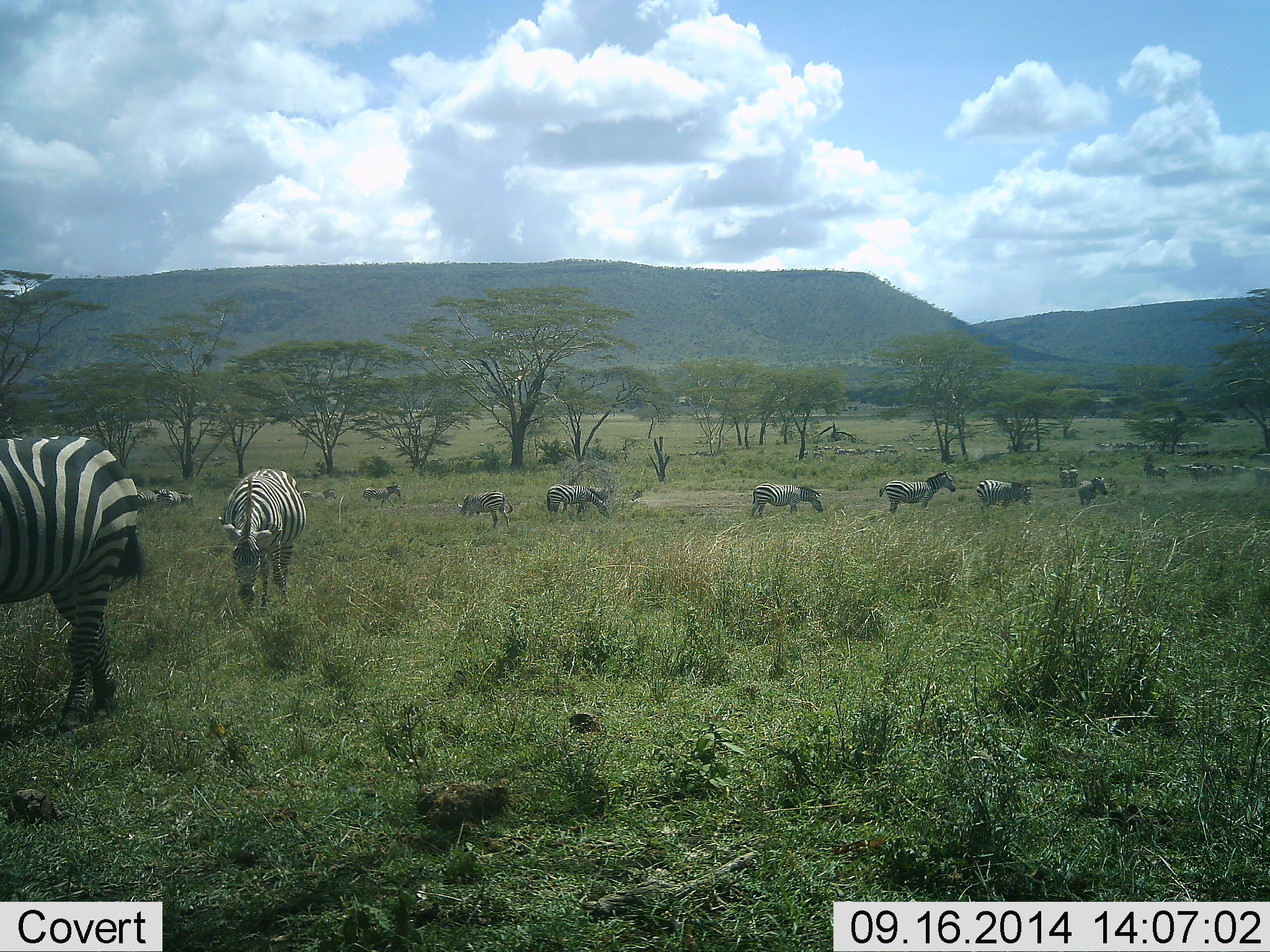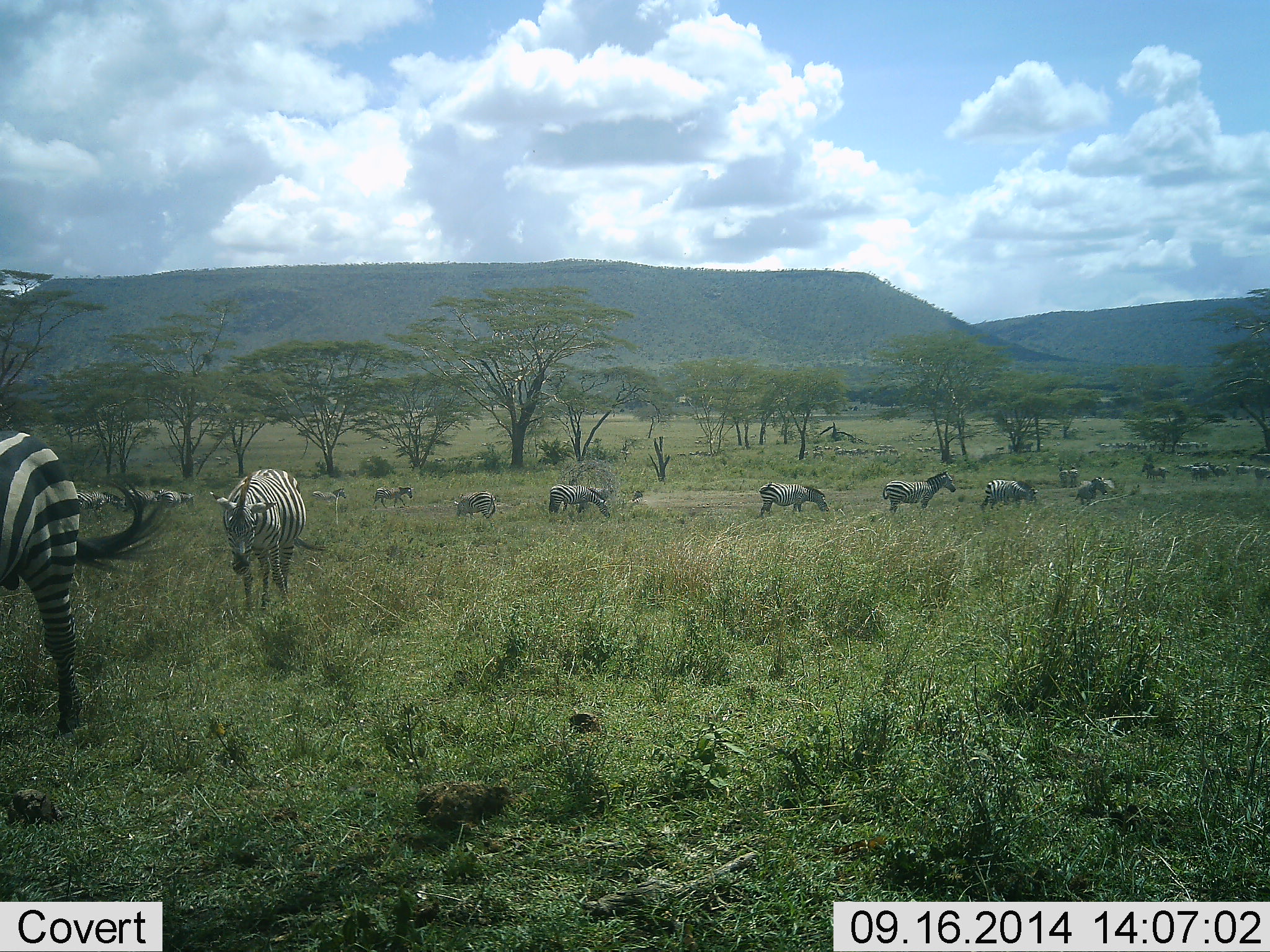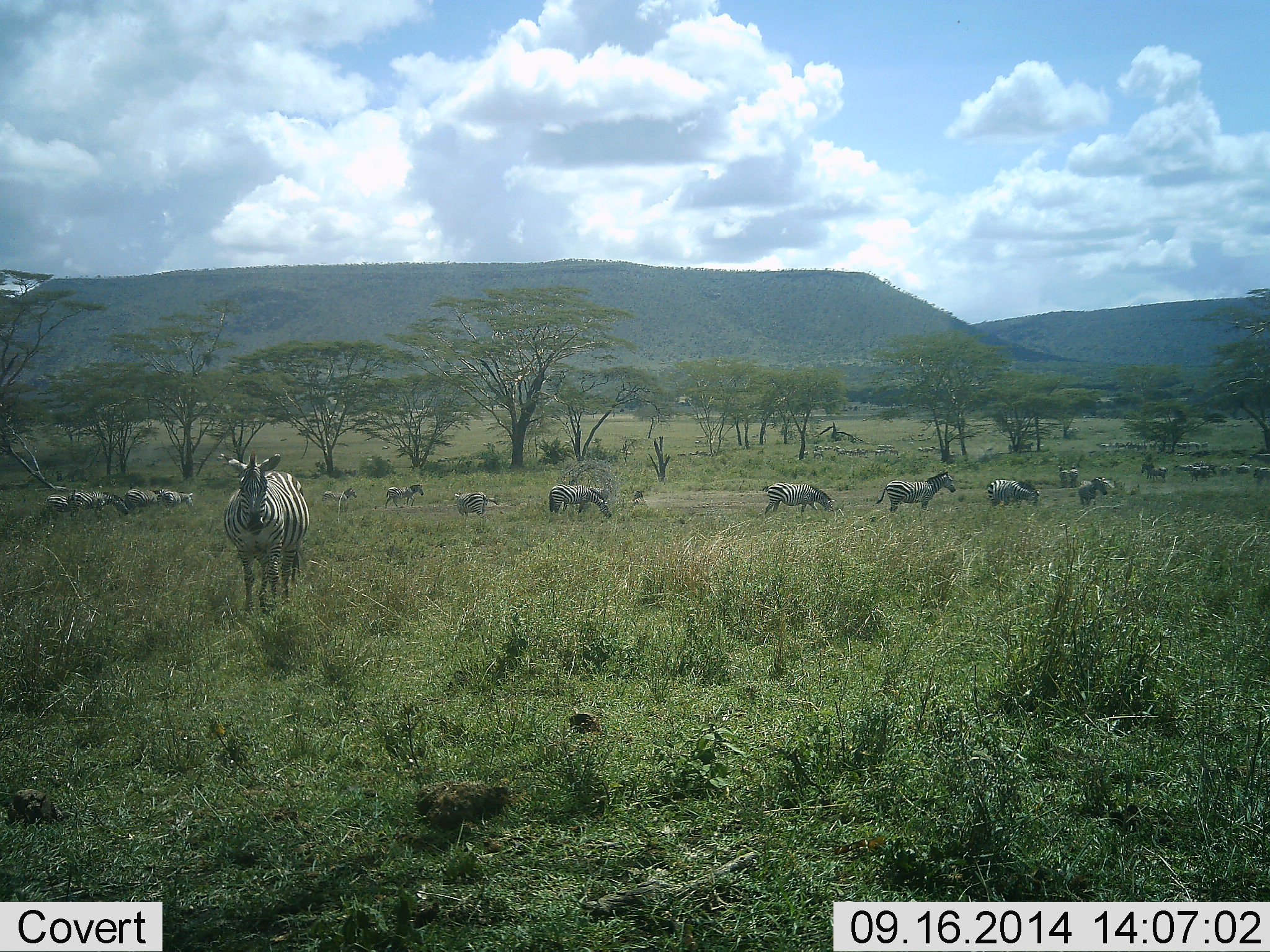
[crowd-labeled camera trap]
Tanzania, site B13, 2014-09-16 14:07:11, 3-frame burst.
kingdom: Animalia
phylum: Chordata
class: Mammalia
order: Perissodactyla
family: Equidae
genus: Equus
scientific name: Equus quagga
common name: plains zebra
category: zebra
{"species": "zebra (plains zebra) (Equus quagga)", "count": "11-50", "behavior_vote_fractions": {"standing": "80%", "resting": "10%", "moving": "80%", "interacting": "10%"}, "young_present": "0%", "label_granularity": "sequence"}